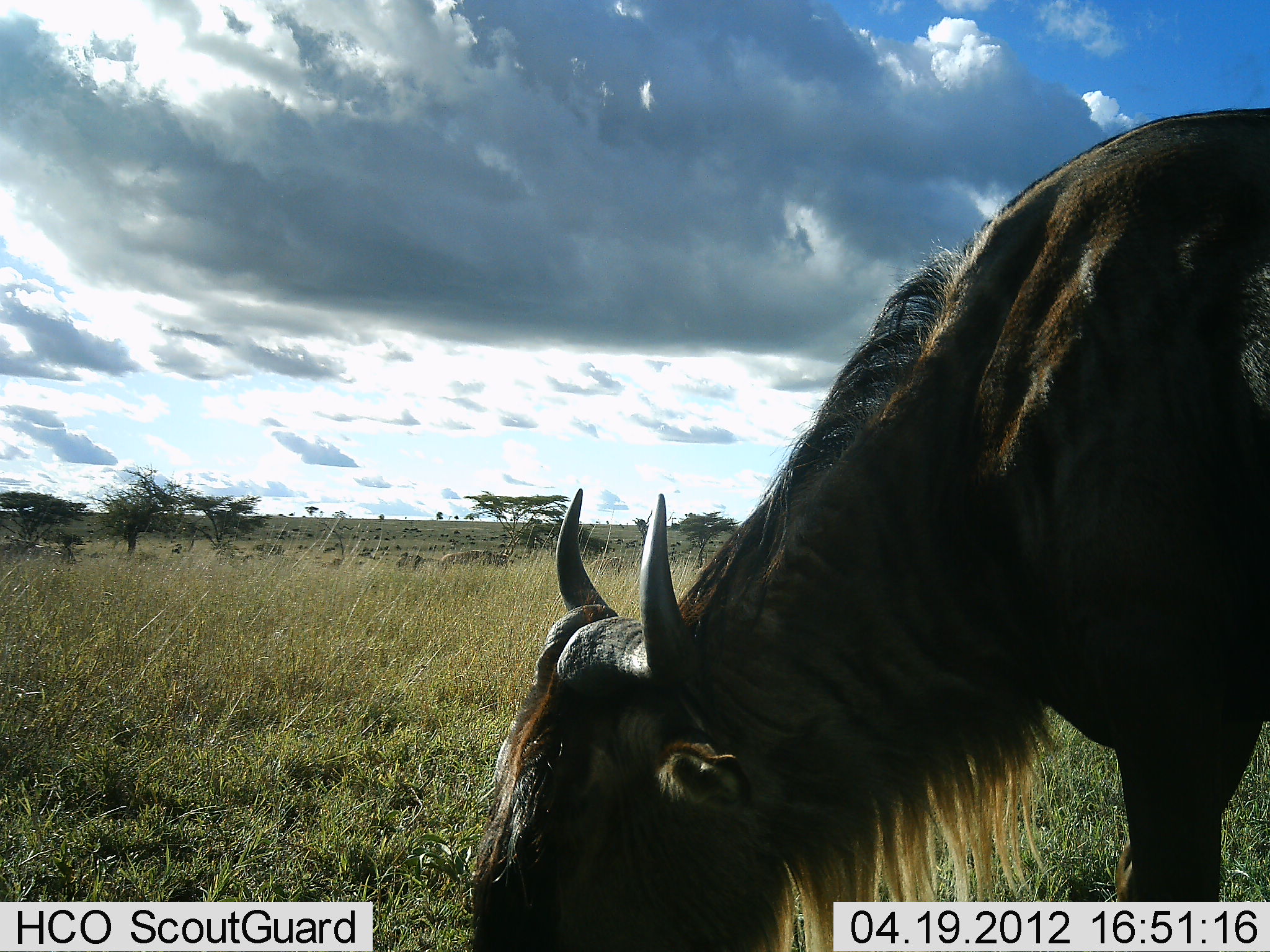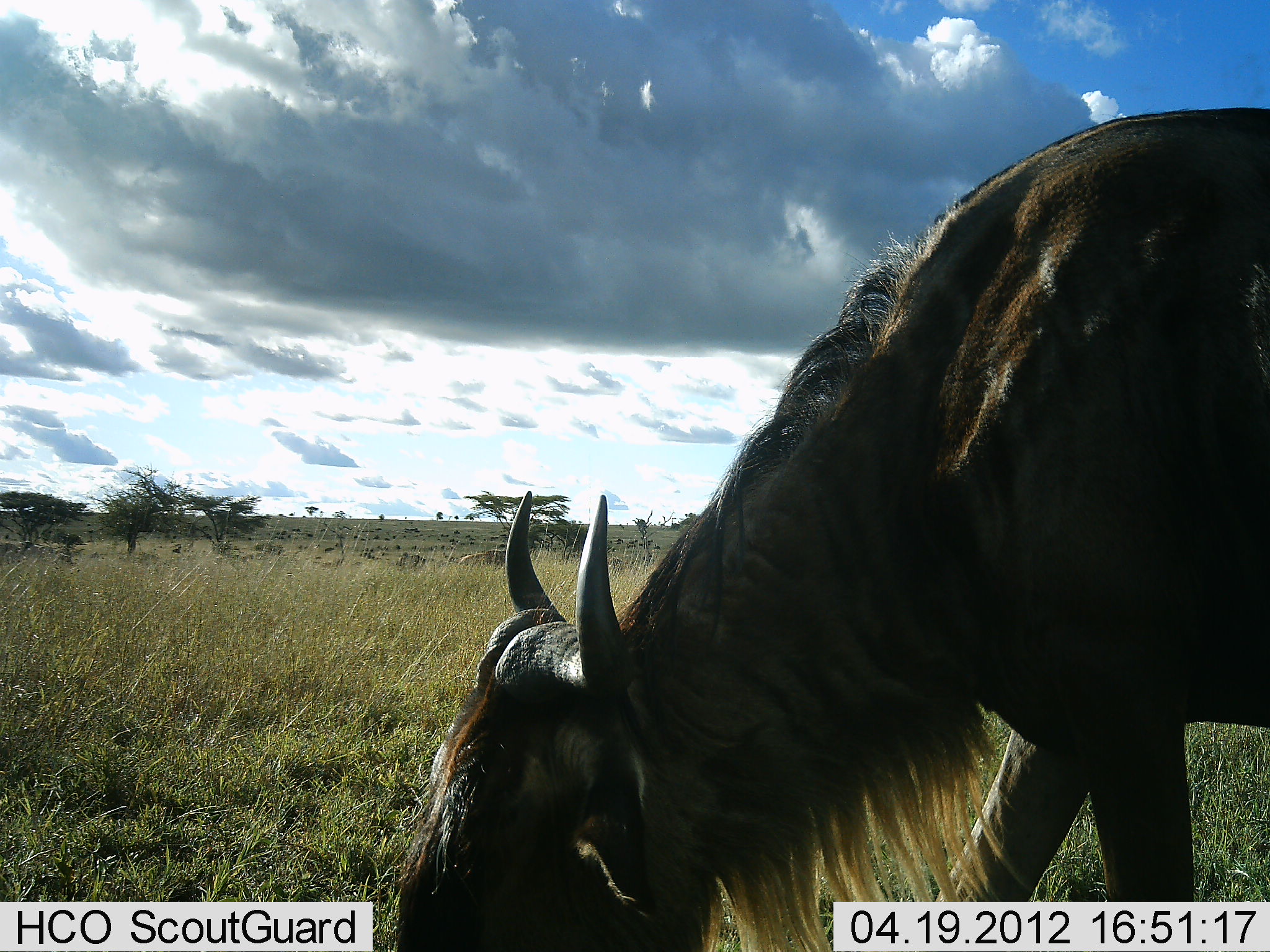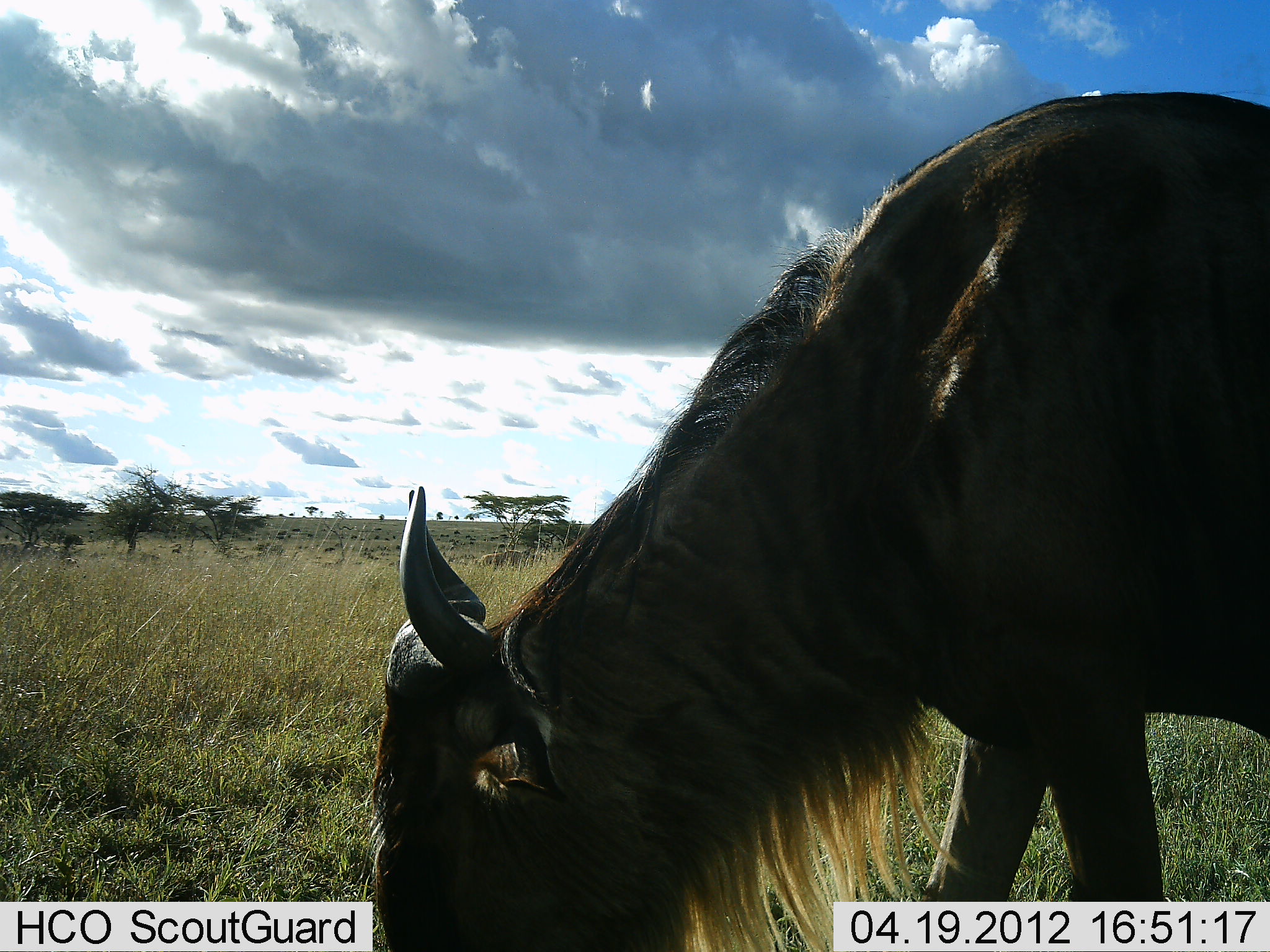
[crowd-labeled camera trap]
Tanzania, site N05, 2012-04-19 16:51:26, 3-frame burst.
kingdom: Animalia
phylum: Chordata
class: Mammalia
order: Artiodactyla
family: Bovidae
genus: Connochaetes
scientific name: Connochaetes taurinus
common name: blue wildebeest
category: wildebeest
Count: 1.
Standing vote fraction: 22%.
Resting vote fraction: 0%.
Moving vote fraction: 11%.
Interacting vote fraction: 0%.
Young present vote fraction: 0%.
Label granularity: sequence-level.